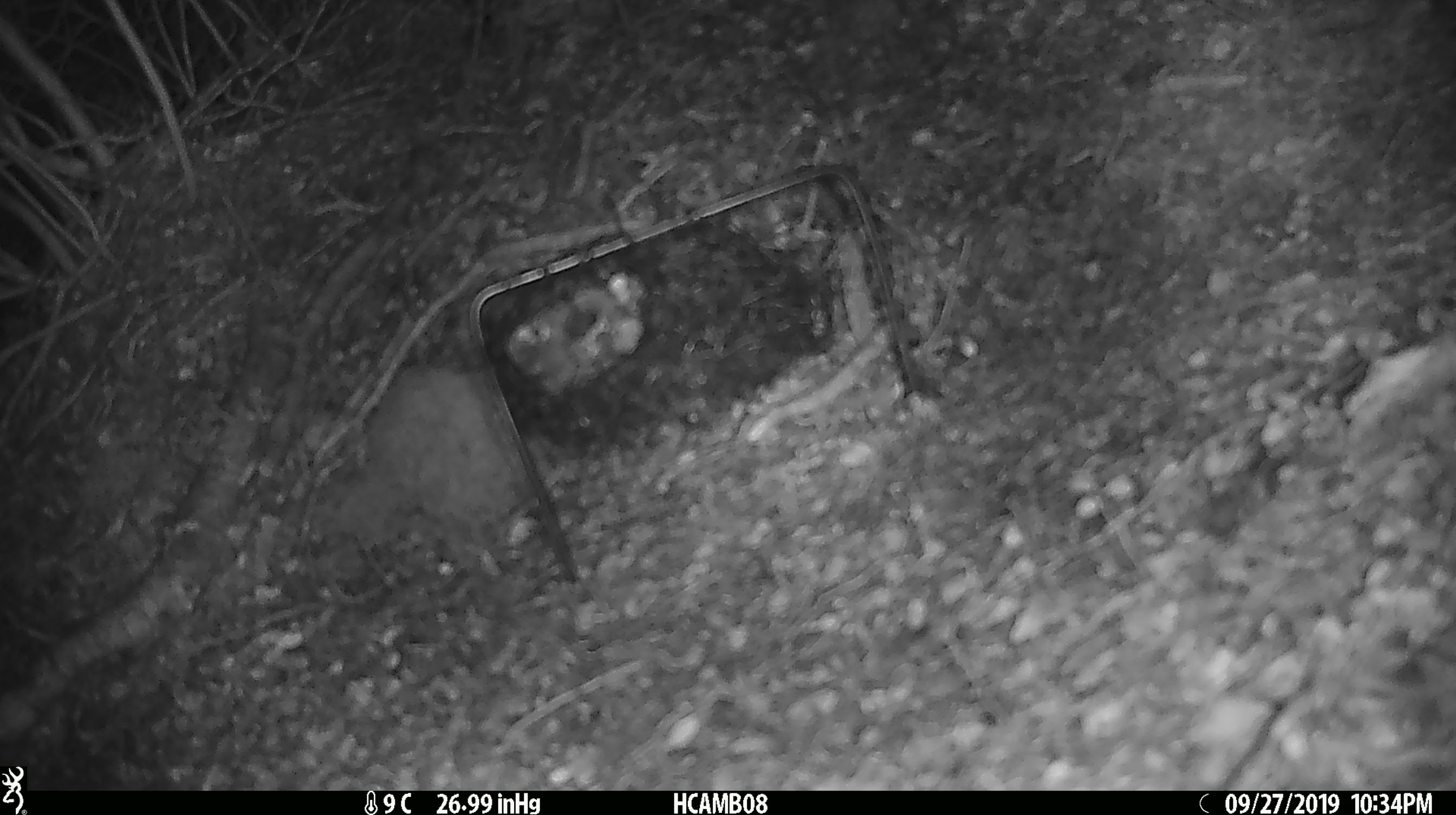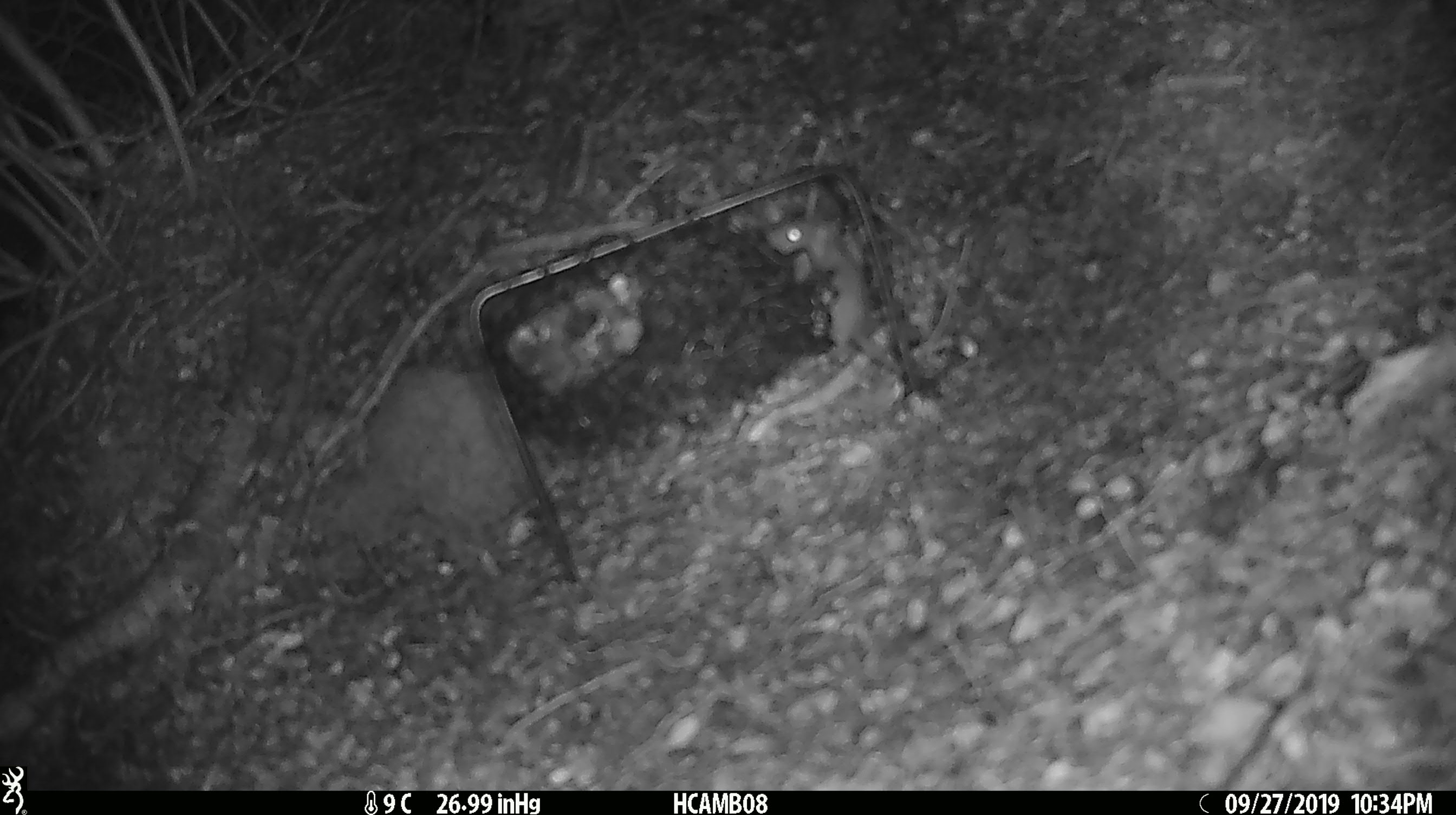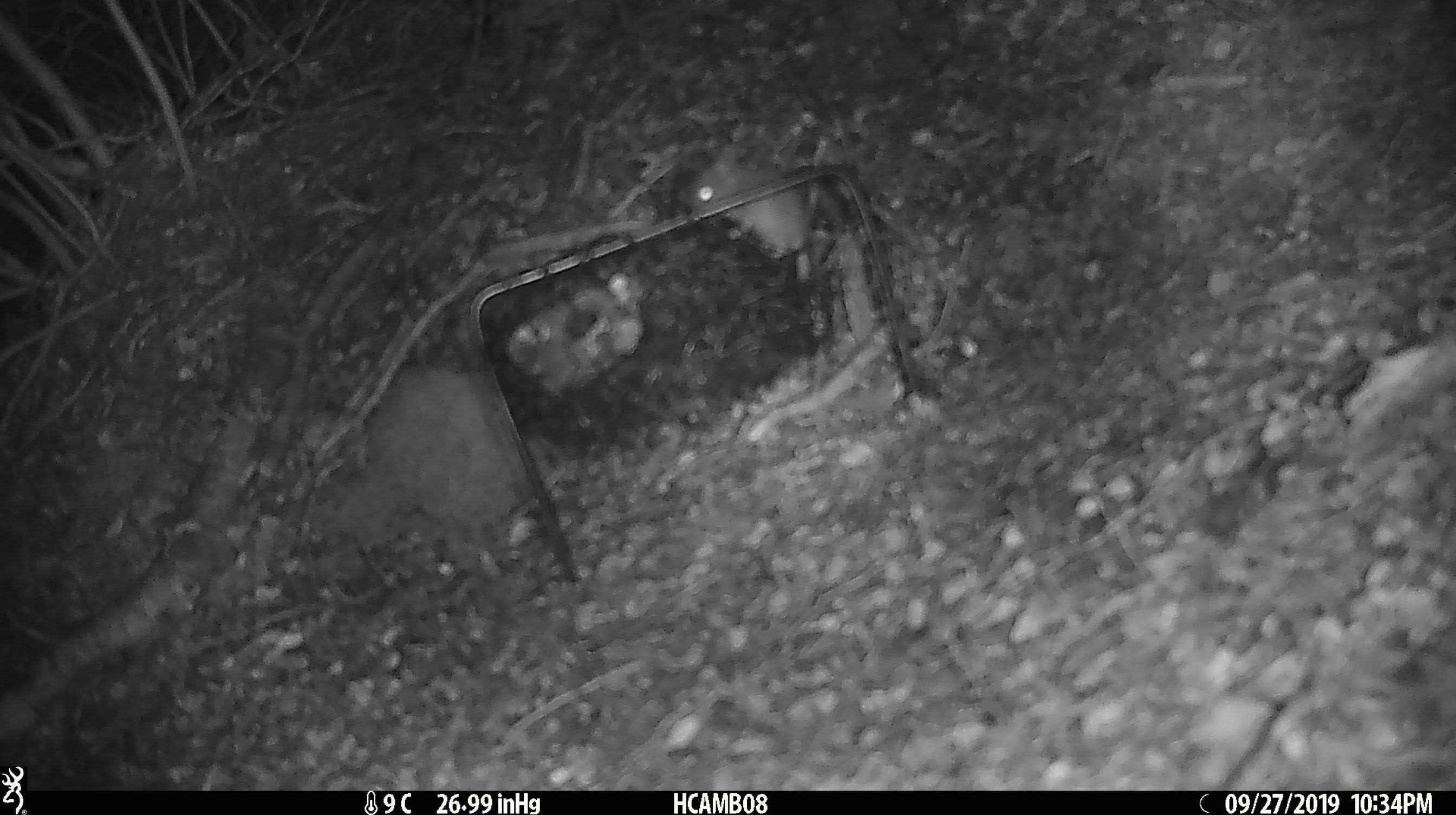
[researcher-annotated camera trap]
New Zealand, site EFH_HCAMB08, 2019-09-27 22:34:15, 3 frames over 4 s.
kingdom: Animalia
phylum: Chordata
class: Mammalia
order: Rodentia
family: Muridae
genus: Mus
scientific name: Mus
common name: mouse